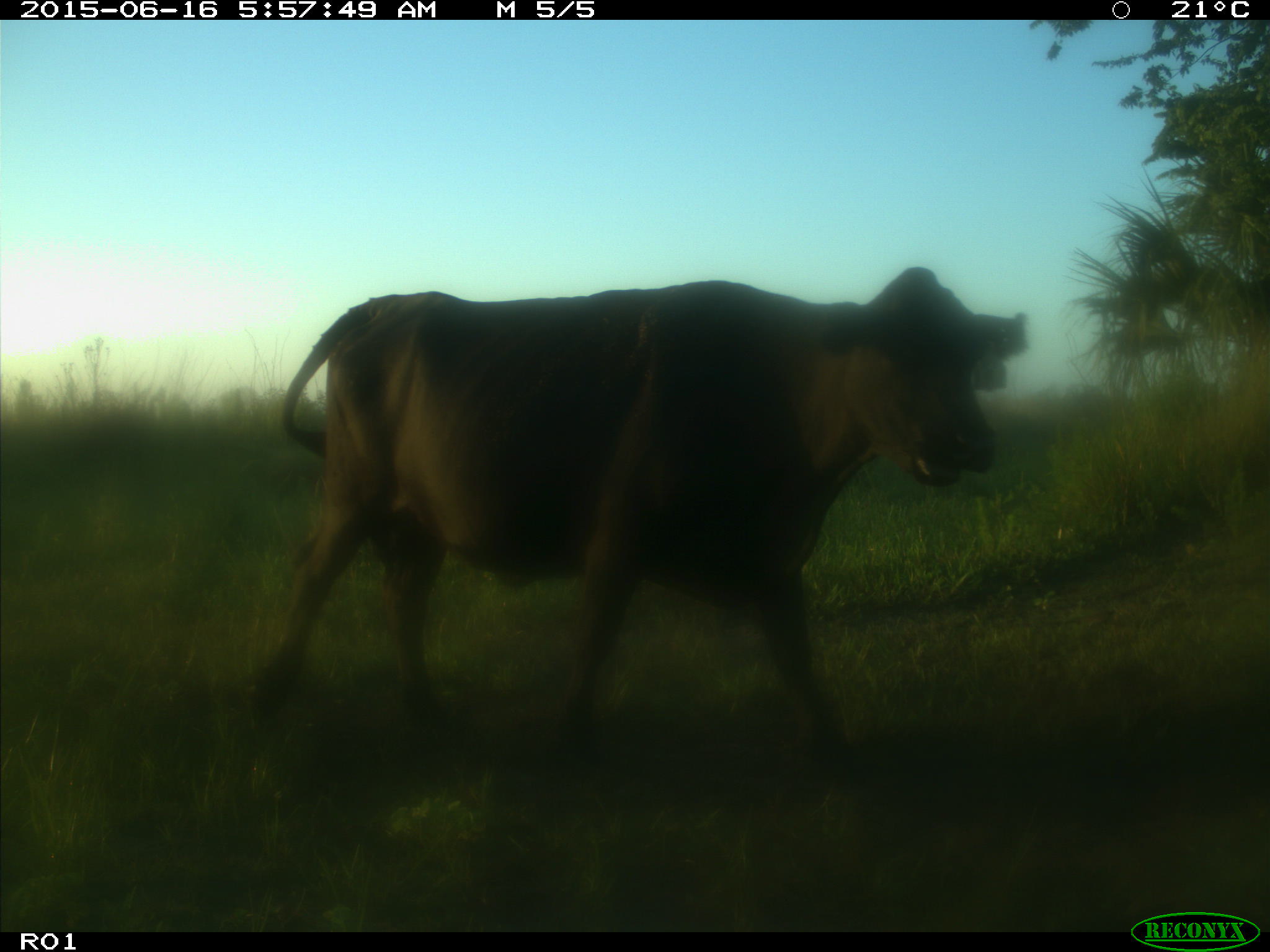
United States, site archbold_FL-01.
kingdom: Animalia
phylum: Chordata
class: Mammalia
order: Artiodactyla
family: Bovidae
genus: Bos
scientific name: Bos taurus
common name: domestic cow